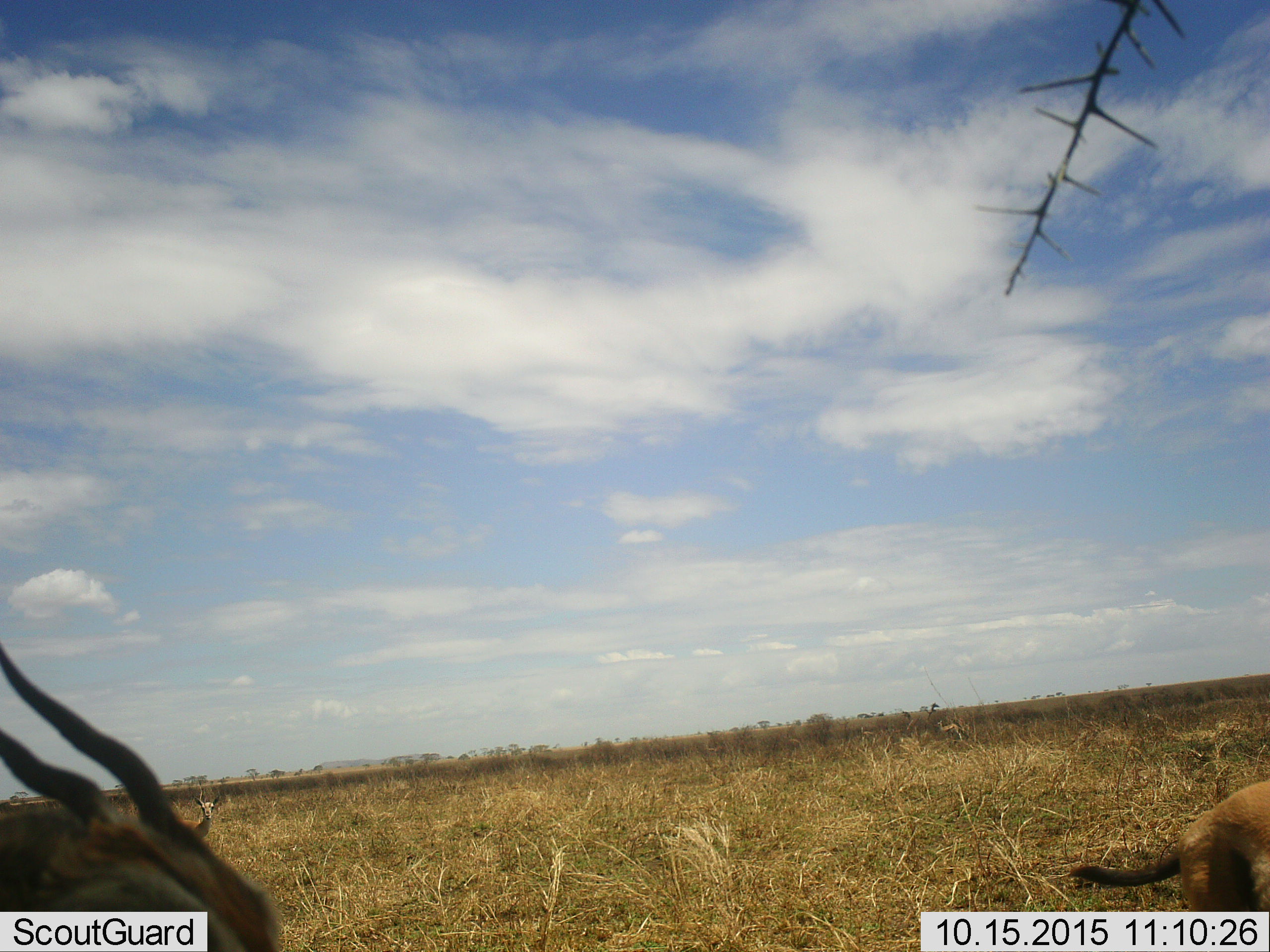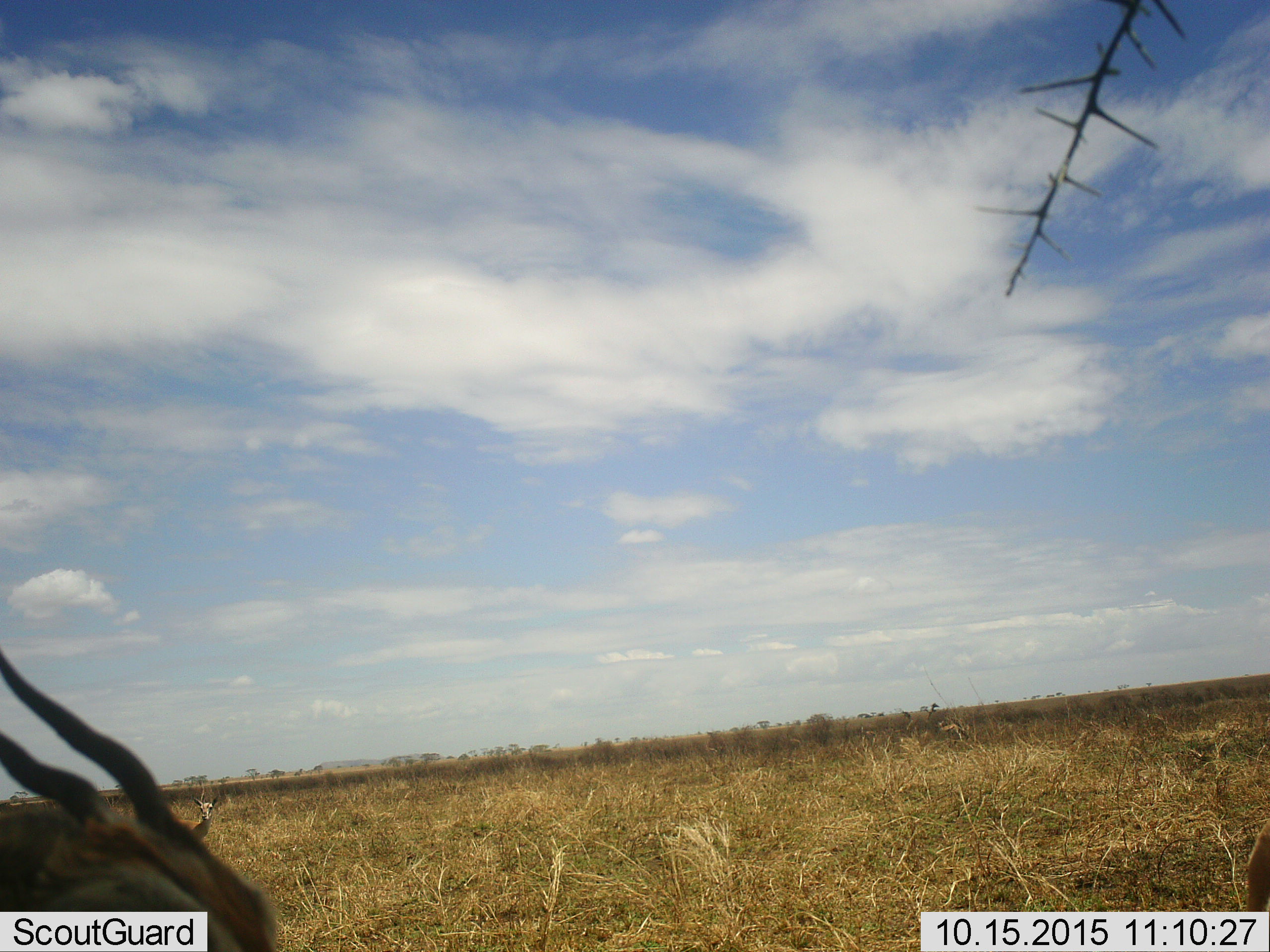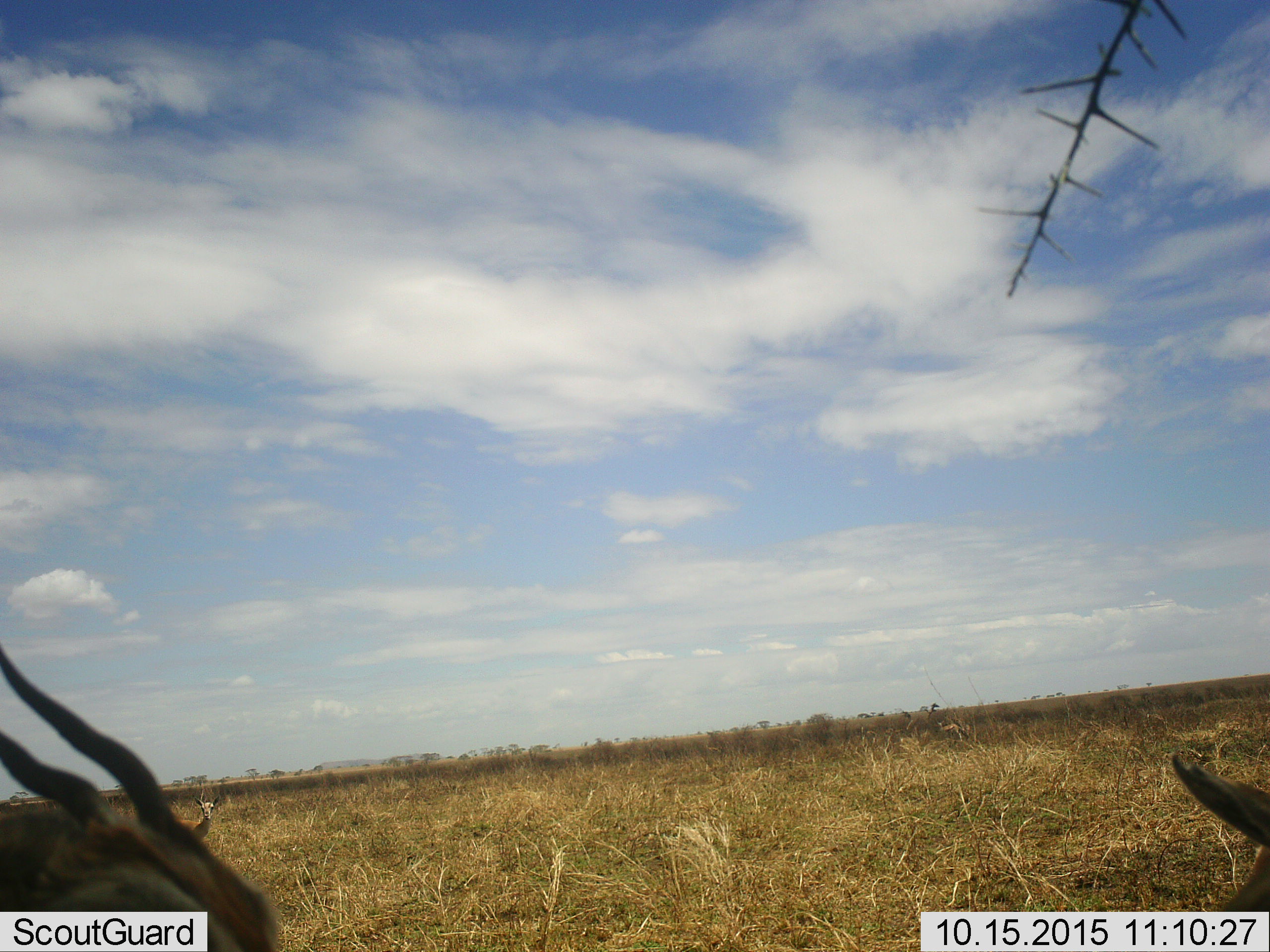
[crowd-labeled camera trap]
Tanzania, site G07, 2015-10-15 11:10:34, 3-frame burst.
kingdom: Animalia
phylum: Chordata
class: Mammalia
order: Artiodactyla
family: Bovidae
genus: Eudorcas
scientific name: Eudorcas thomsonii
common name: thomson's gazelle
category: gazellethomsons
Gazellethomsons (thomson's gazelle) (Eudorcas thomsonii), count 4. Behavior (volunteer vote fractions): standing 62%, resting 0%, moving 75%, interacting 0%. Young present (vote fraction): 25%. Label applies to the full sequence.